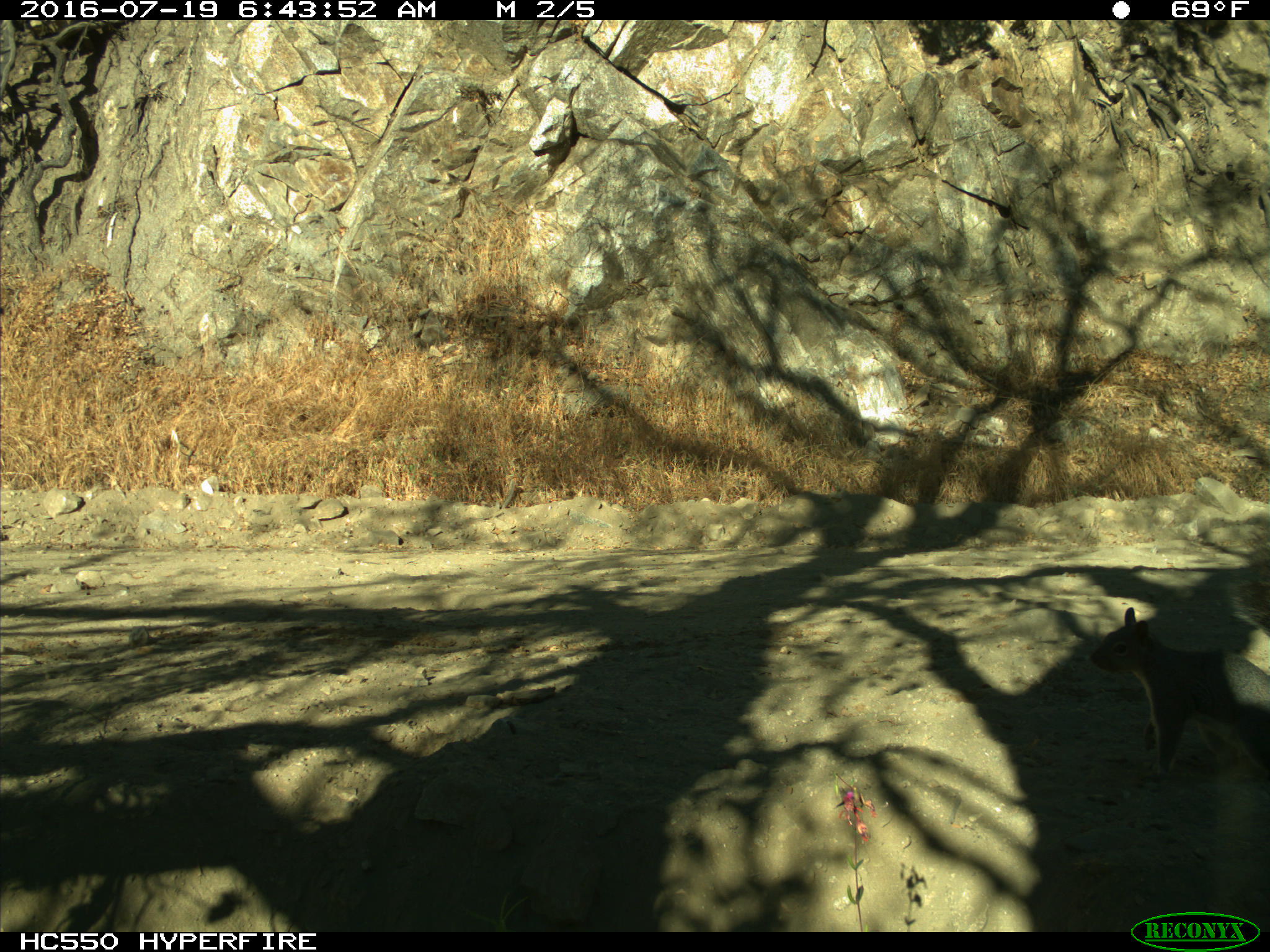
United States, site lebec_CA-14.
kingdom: Animalia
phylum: Chordata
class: Mammalia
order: Rodentia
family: Sciuridae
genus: Sciurus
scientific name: Sciurus carolinensis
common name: eastern gray squirrel